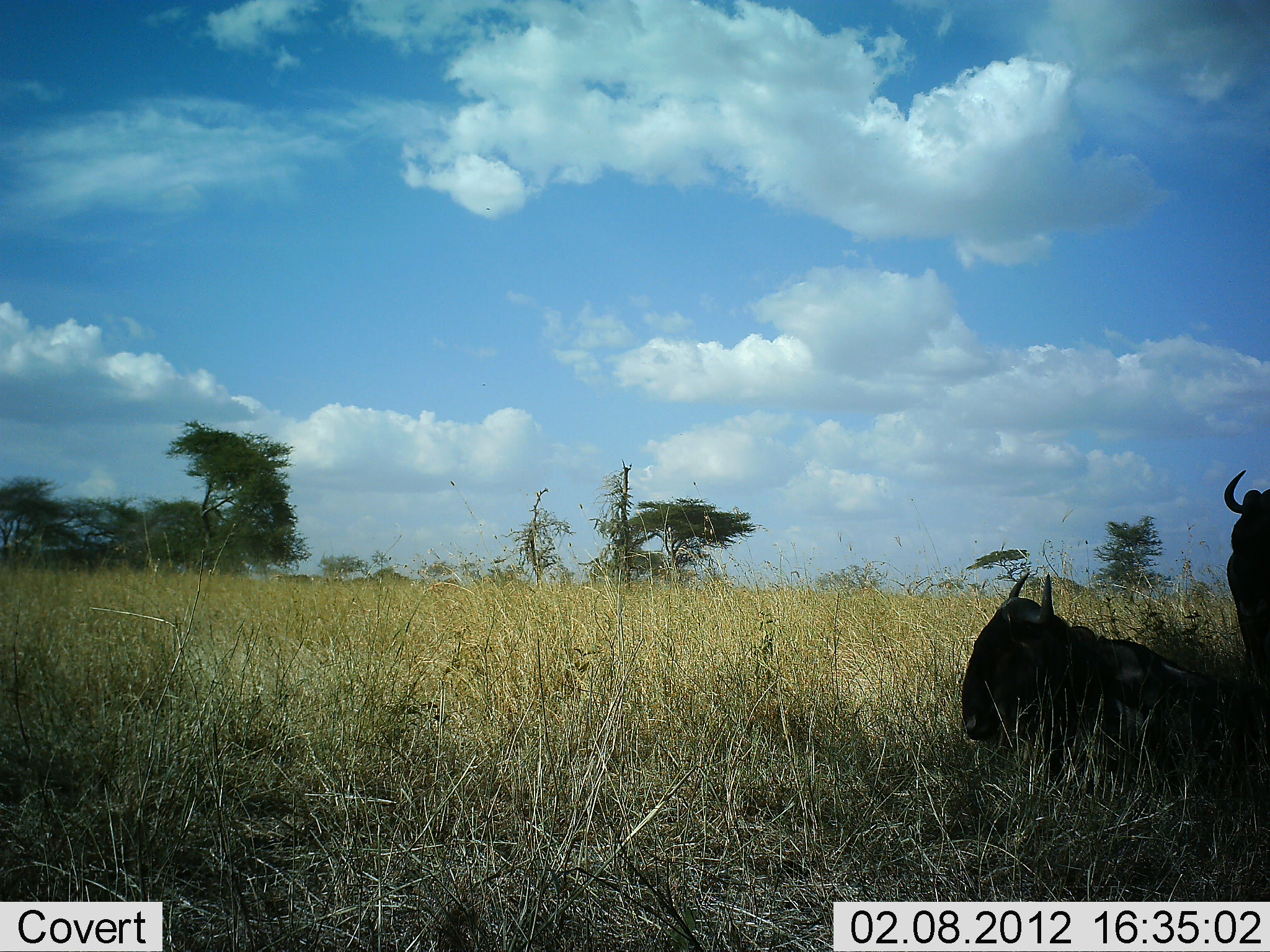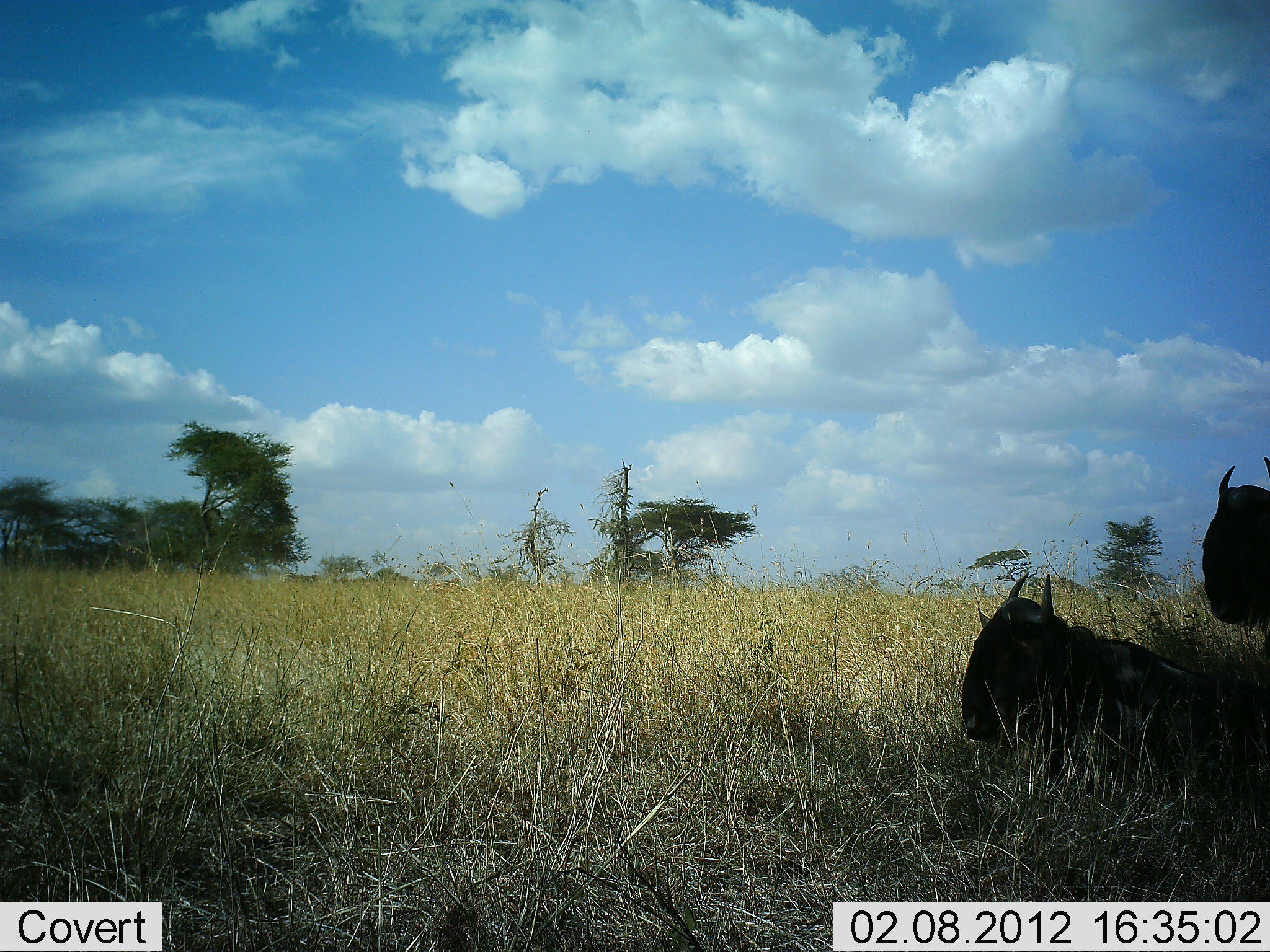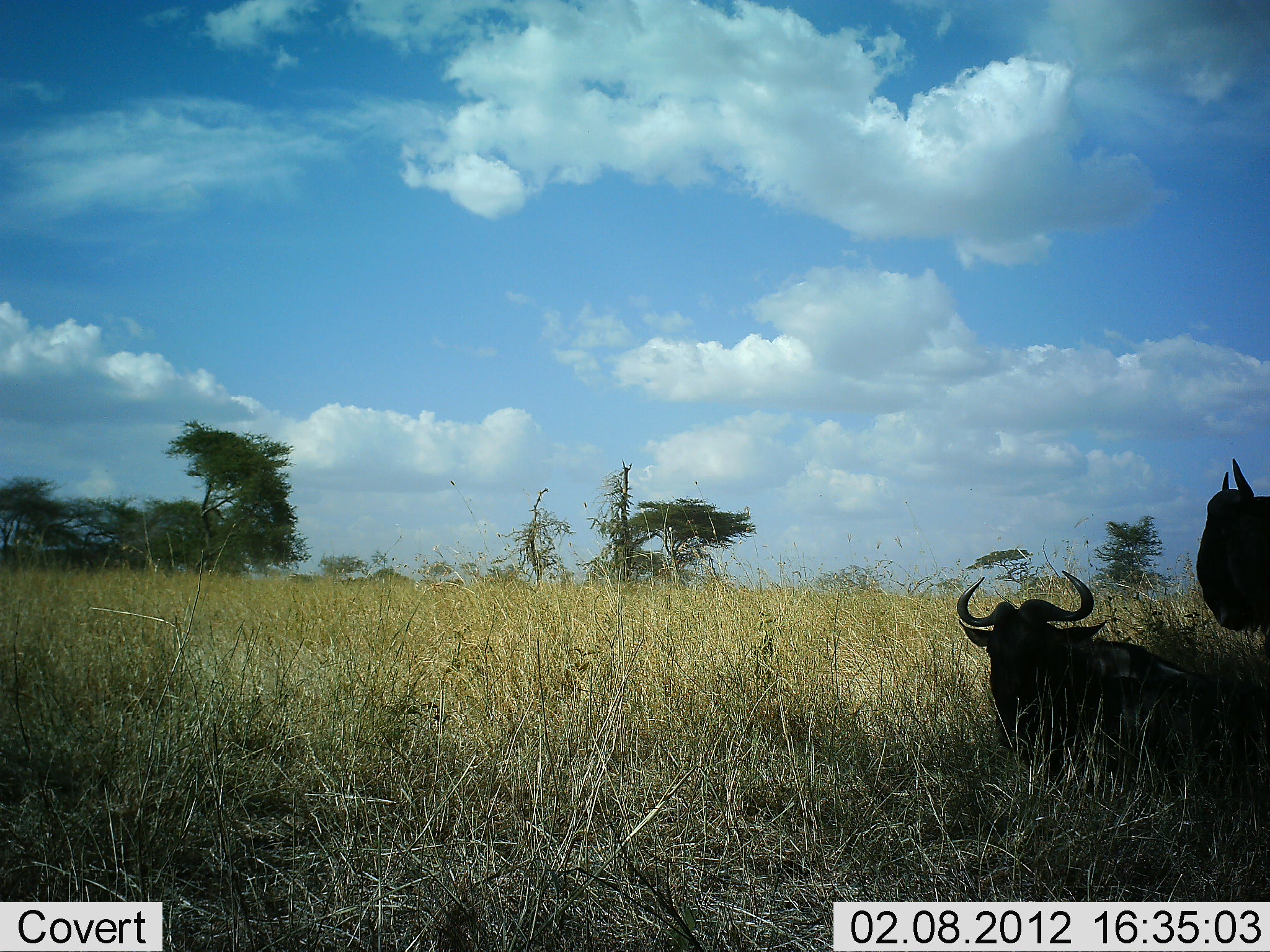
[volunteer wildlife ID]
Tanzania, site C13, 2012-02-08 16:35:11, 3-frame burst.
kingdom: Animalia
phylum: Chordata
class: Mammalia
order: Artiodactyla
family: Bovidae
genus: Connochaetes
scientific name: Connochaetes taurinus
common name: blue wildebeest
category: wildebeest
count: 2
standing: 59%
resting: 94%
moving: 6%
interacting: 6%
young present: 0%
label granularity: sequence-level